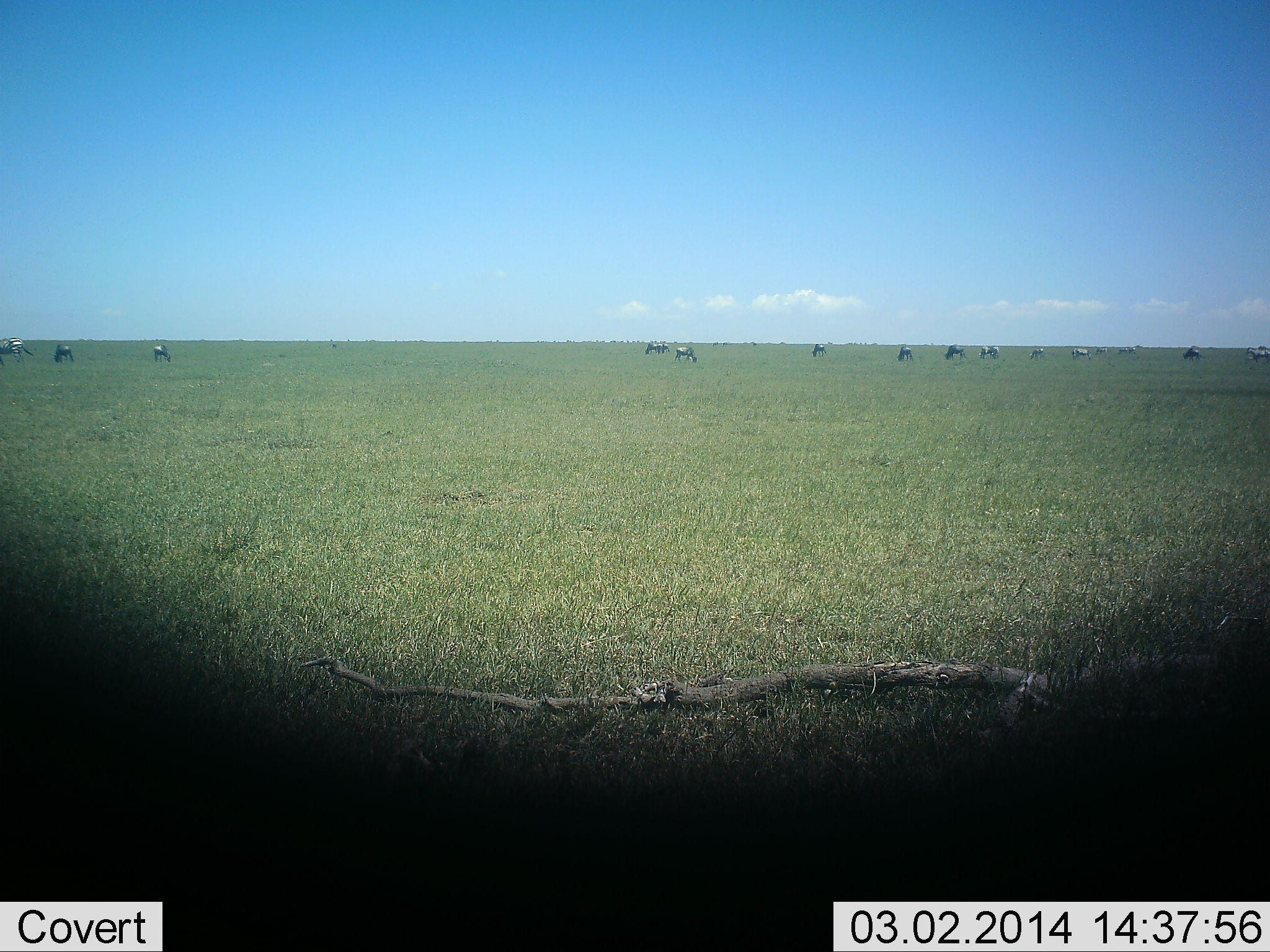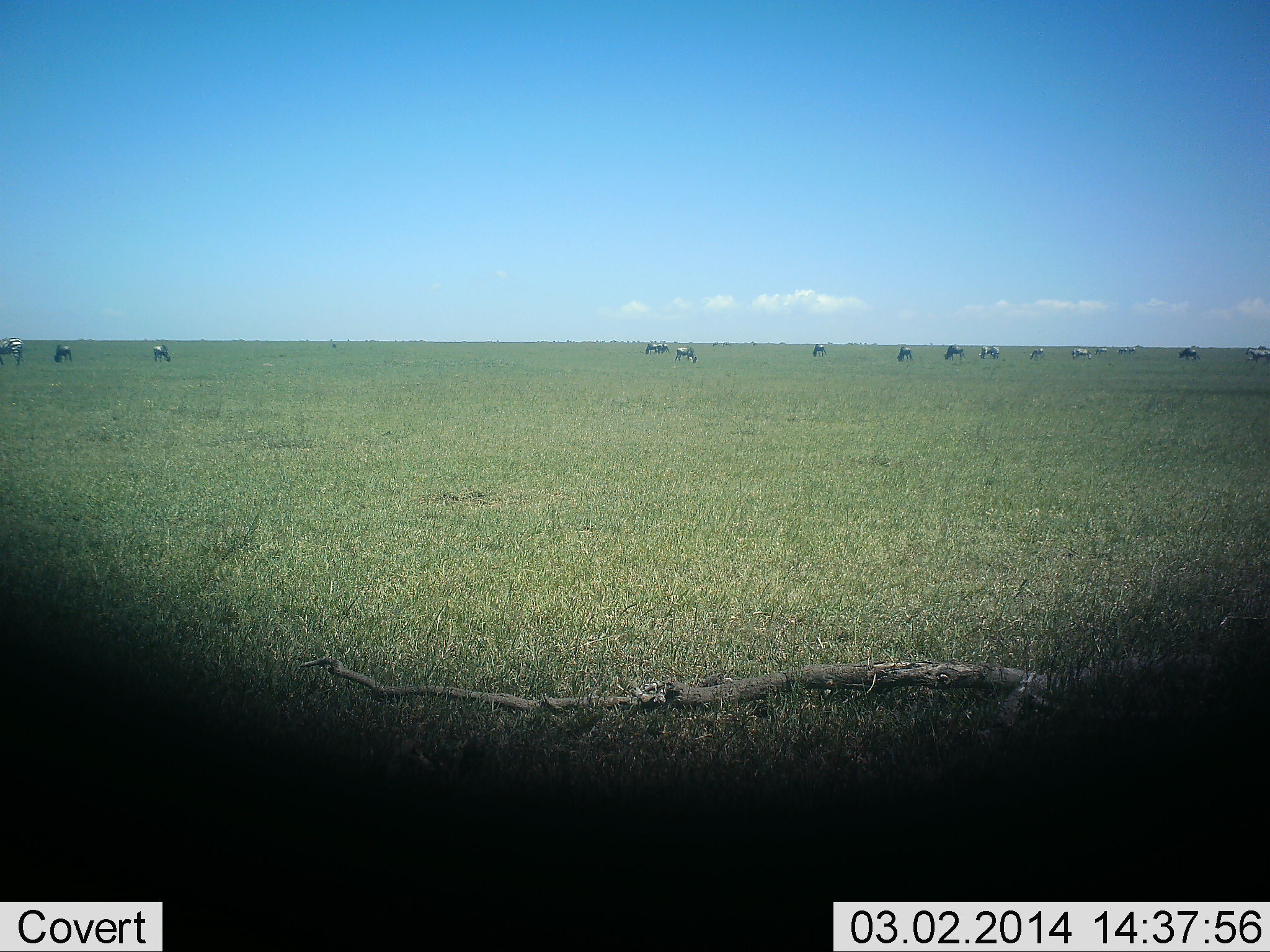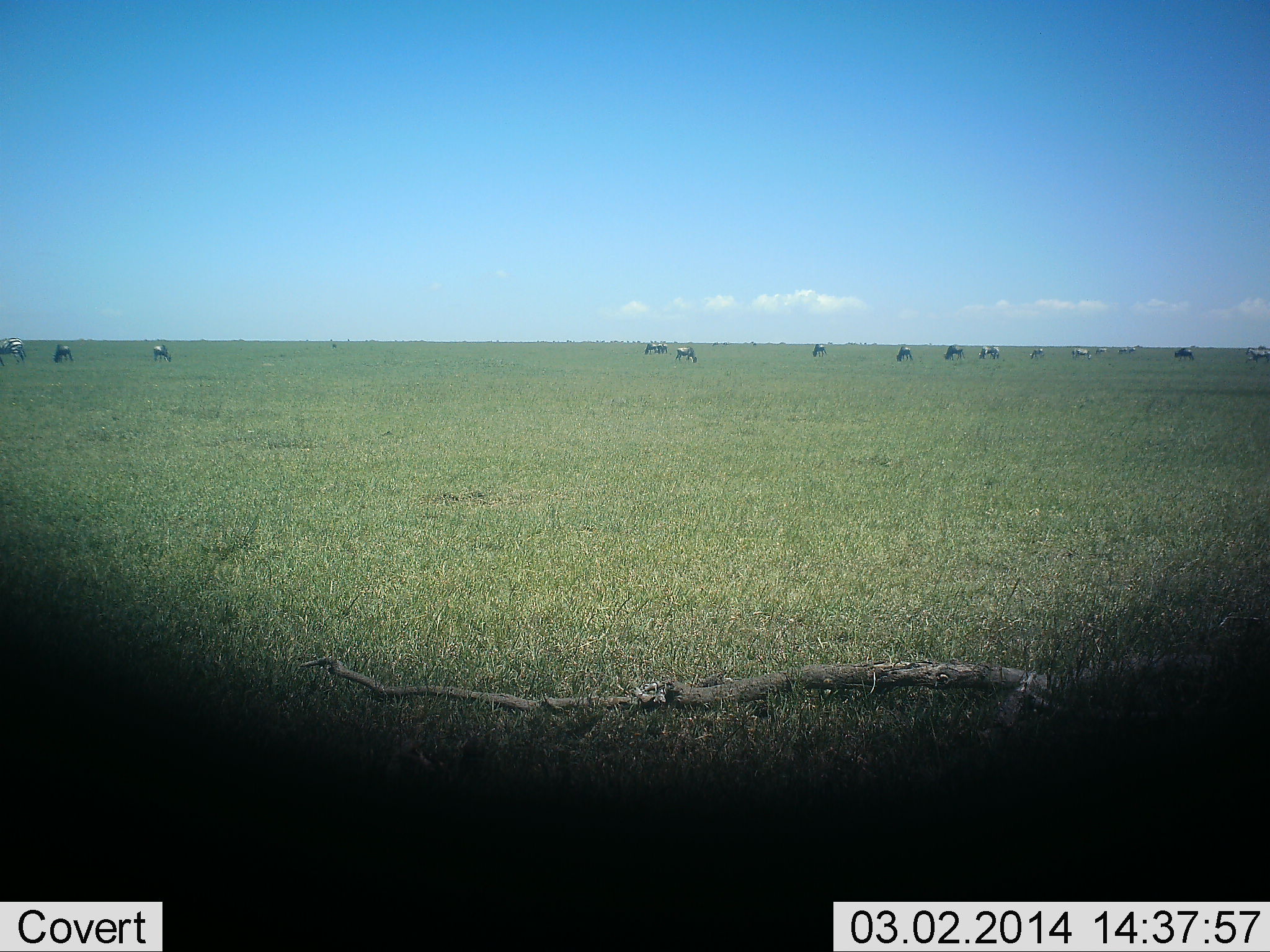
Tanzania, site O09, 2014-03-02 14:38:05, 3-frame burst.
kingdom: Animalia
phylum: Chordata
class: Mammalia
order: Artiodactyla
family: Bovidae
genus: Connochaetes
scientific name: Connochaetes taurinus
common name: blue wildebeest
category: wildebeest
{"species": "wildebeest (blue wildebeest) (Connochaetes taurinus)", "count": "11-50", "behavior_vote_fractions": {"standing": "46%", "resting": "8%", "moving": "15%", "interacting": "0%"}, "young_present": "0%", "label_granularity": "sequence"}